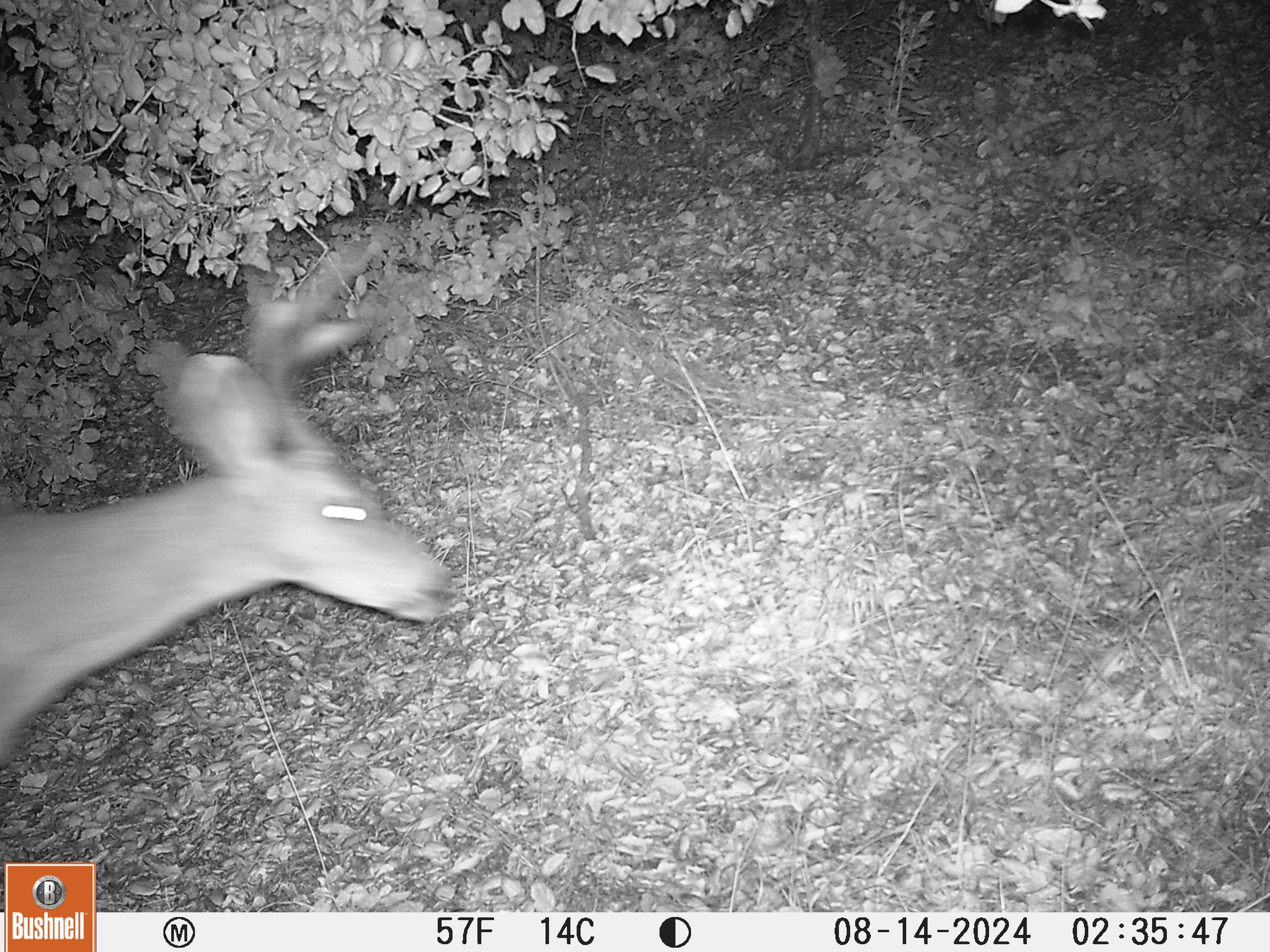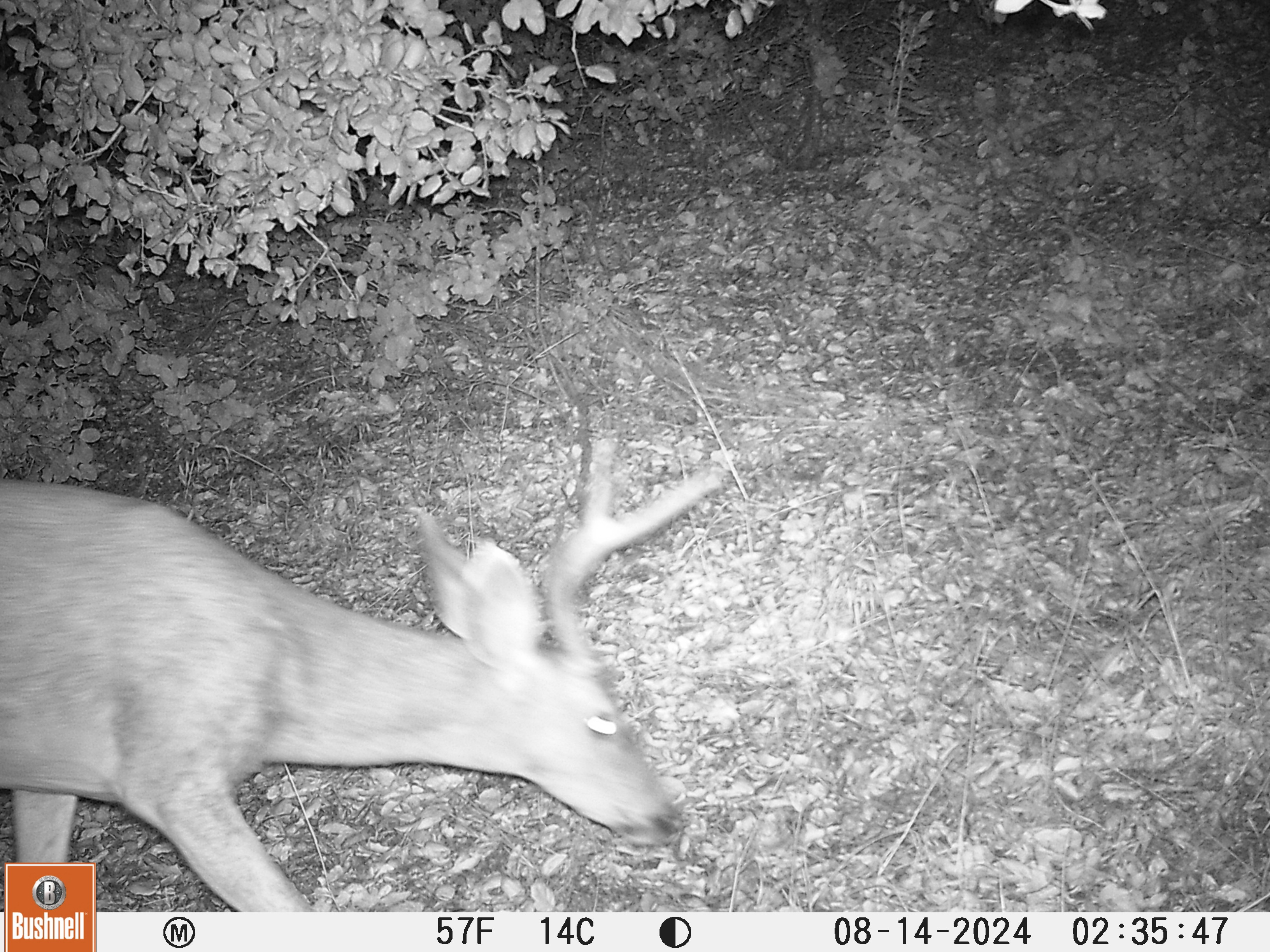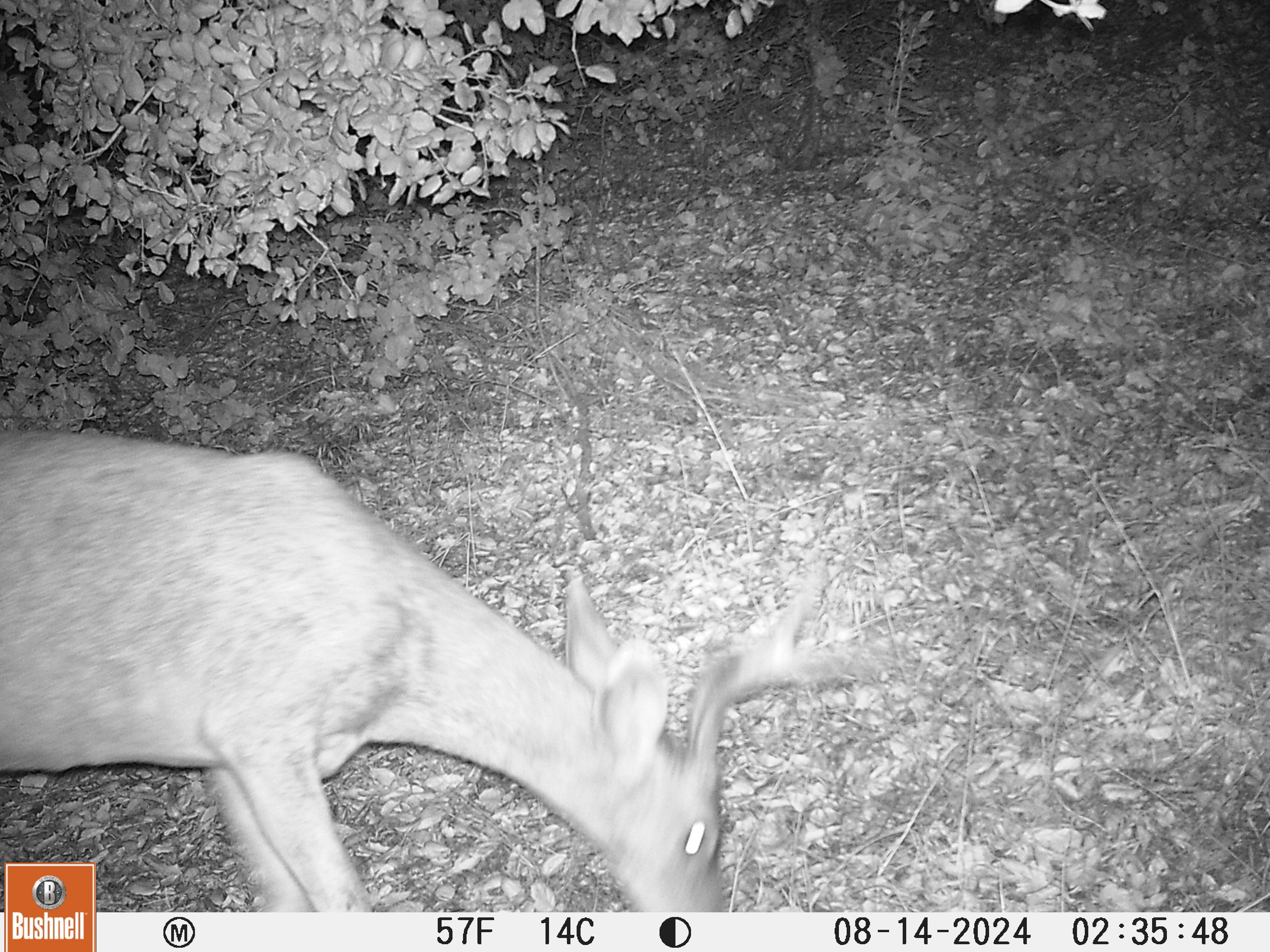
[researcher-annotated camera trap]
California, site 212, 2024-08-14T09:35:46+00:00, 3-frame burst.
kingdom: Animalia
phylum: Chordata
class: Mammalia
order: Artiodactyla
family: Cervidae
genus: Odocoileus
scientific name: Odocoileus hemionus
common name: mule deer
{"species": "mule deer (Odocoileus hemionus)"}